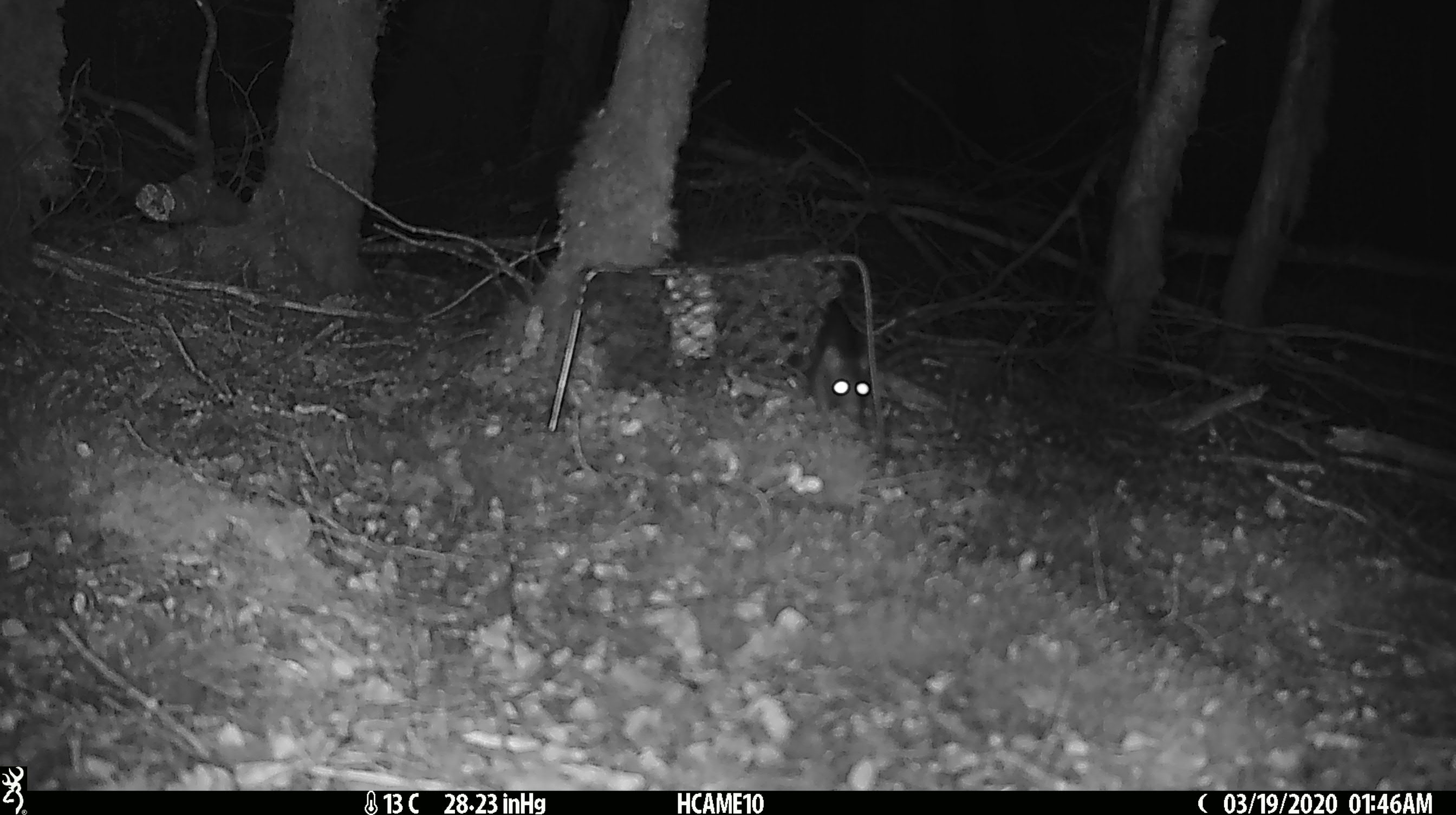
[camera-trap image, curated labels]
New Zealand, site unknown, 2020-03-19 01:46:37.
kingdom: Animalia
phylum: Chordata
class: Mammalia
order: Rodentia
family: Muridae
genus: Mus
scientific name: Mus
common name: mouse